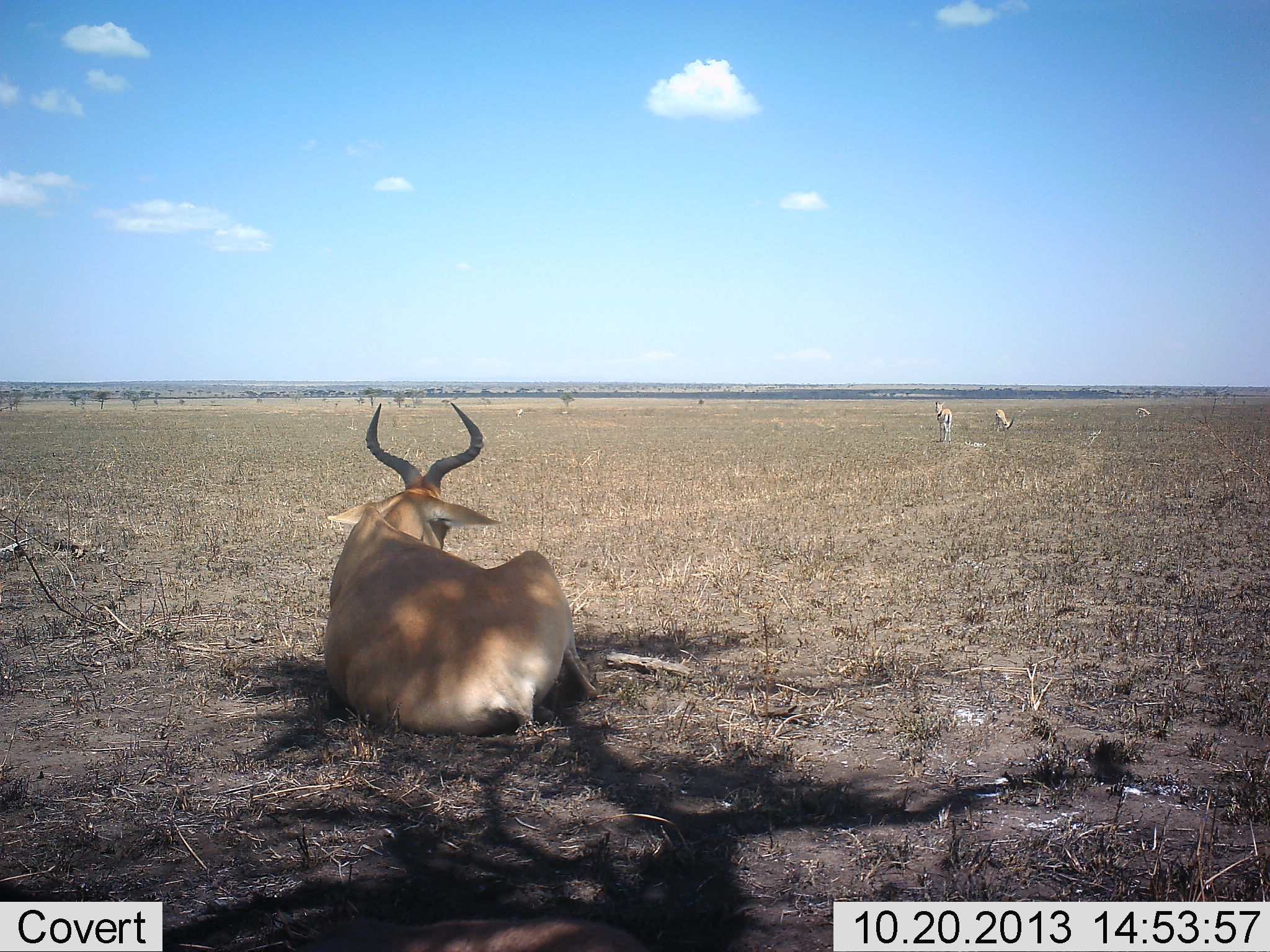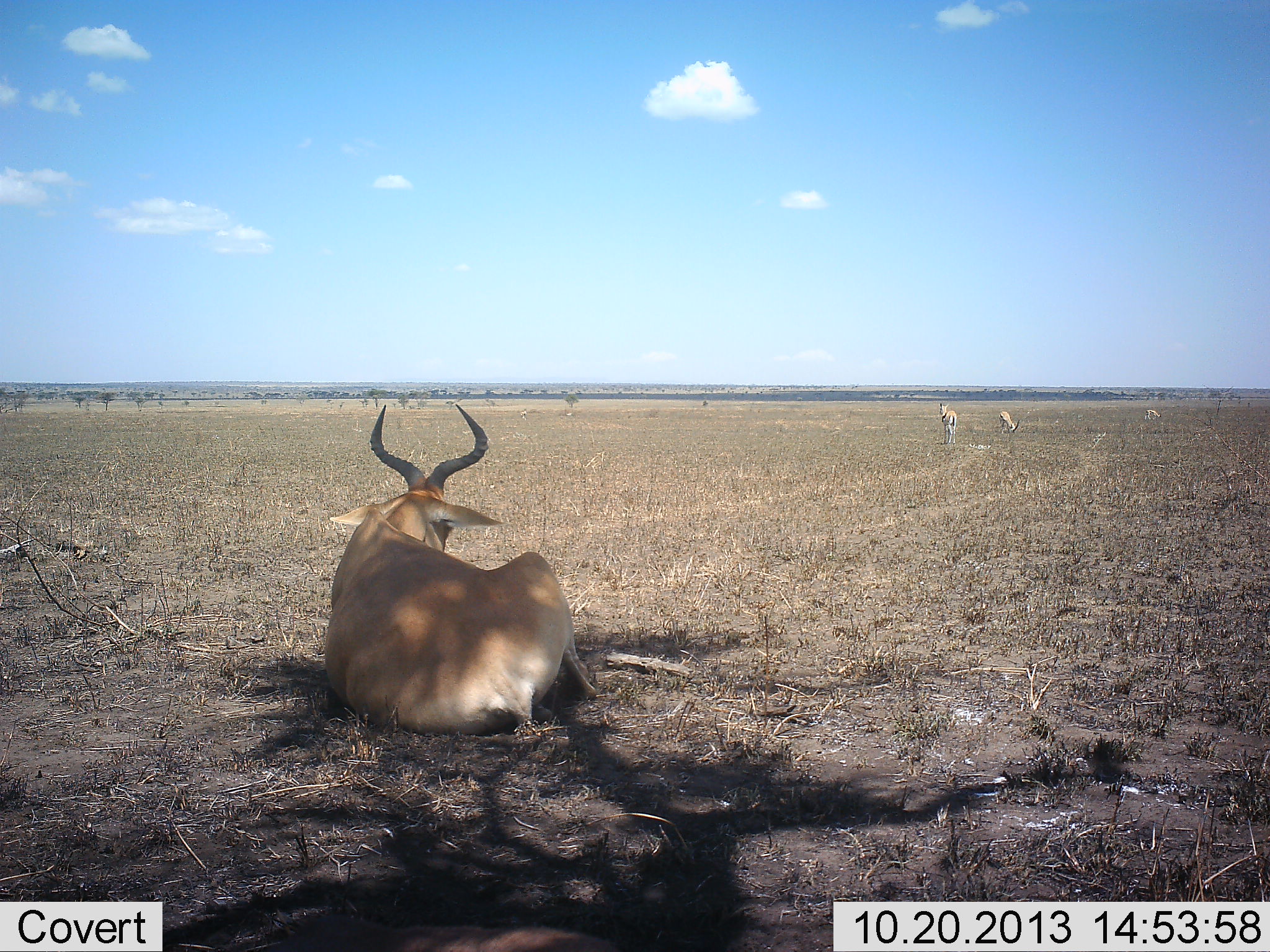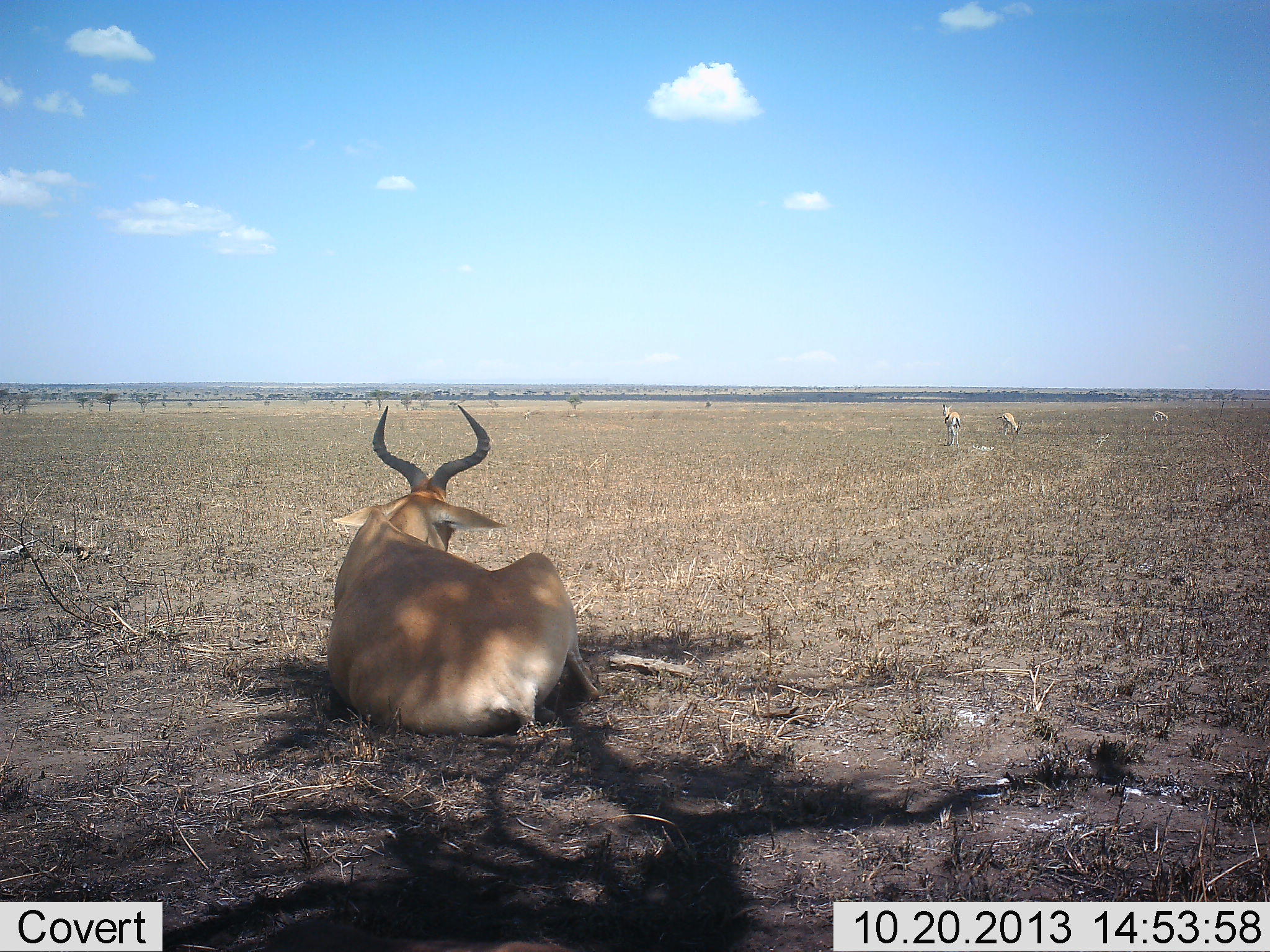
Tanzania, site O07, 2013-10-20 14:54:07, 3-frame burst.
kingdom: Animalia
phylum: Chordata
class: Mammalia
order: Artiodactyla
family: Bovidae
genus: Alcelaphus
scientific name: Alcelaphus buselaphus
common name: hartebeest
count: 1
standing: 10%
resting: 100%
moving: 10%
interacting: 0%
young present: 0%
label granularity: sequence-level